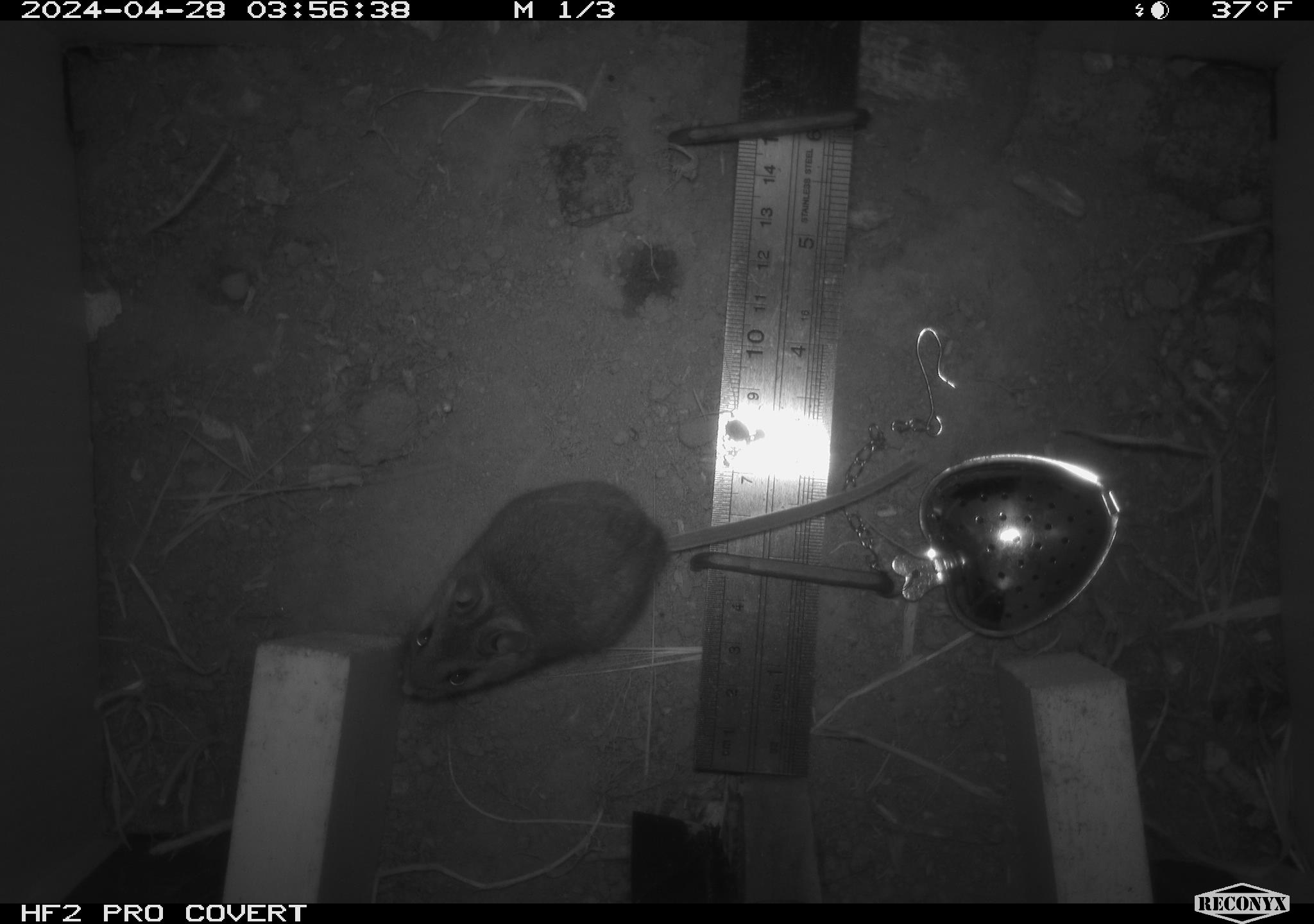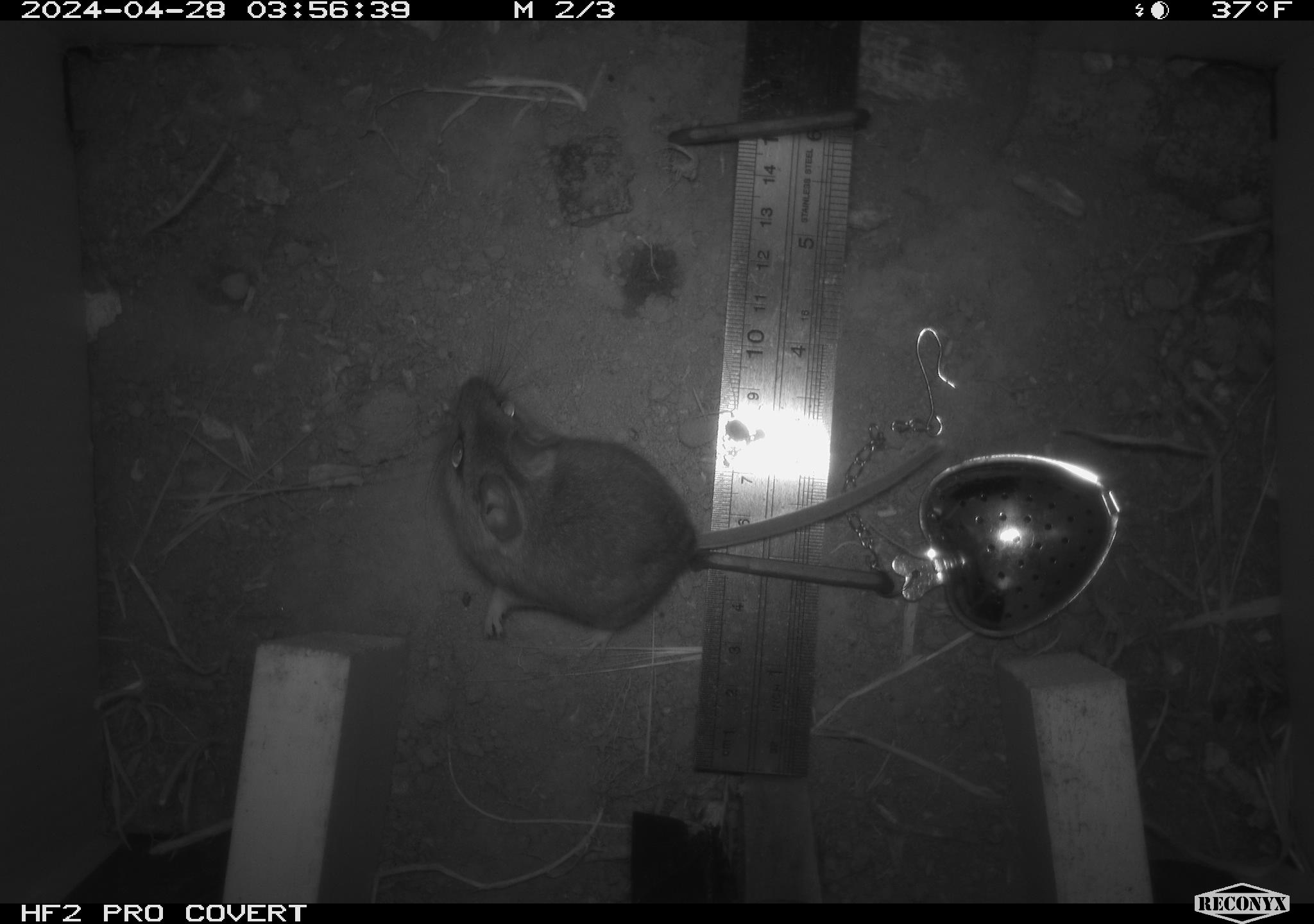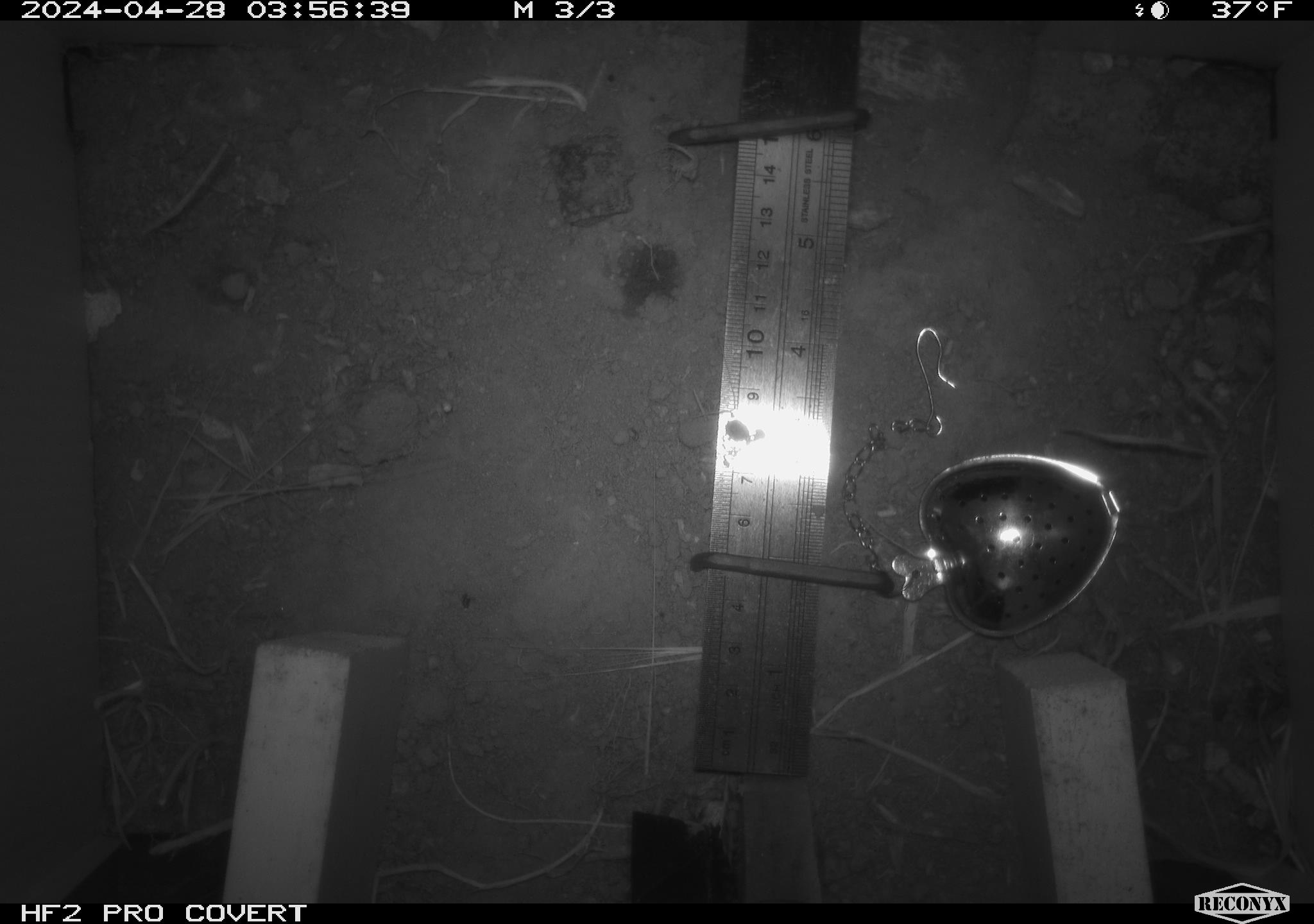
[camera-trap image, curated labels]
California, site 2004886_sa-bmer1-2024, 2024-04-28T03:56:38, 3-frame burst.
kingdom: Animalia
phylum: Chordata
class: Mammalia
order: Rodentia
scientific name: Rodentia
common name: mouse species